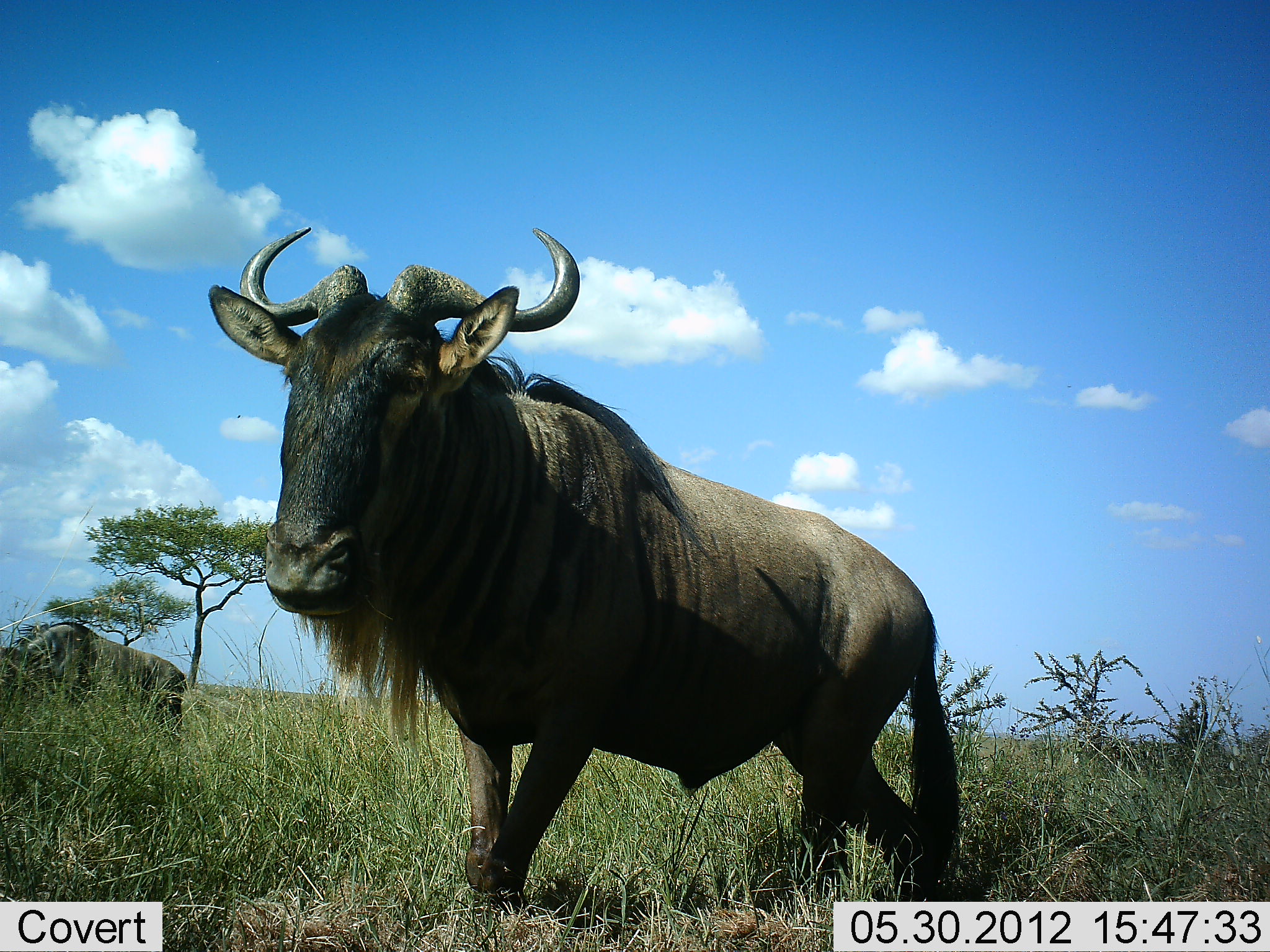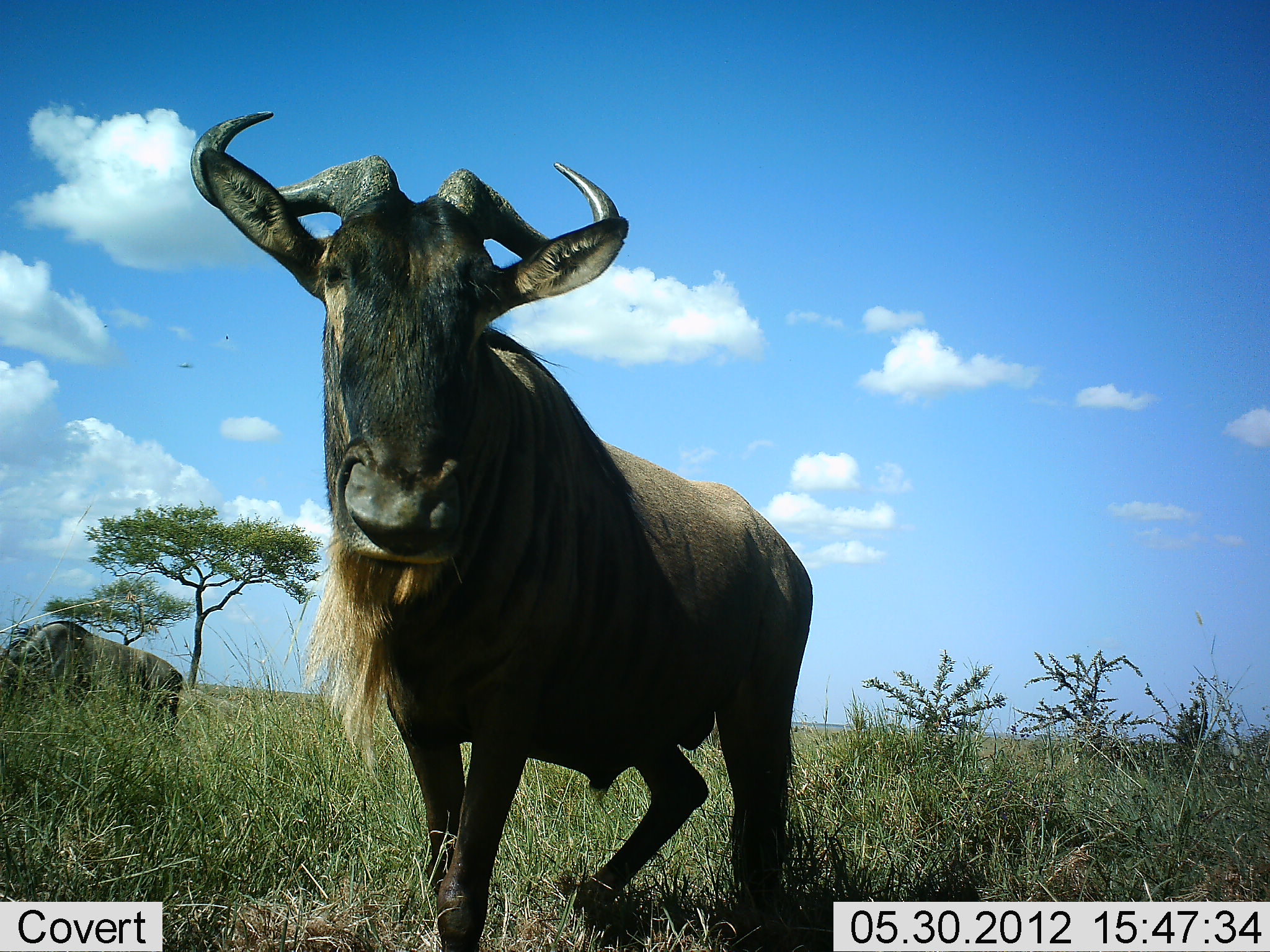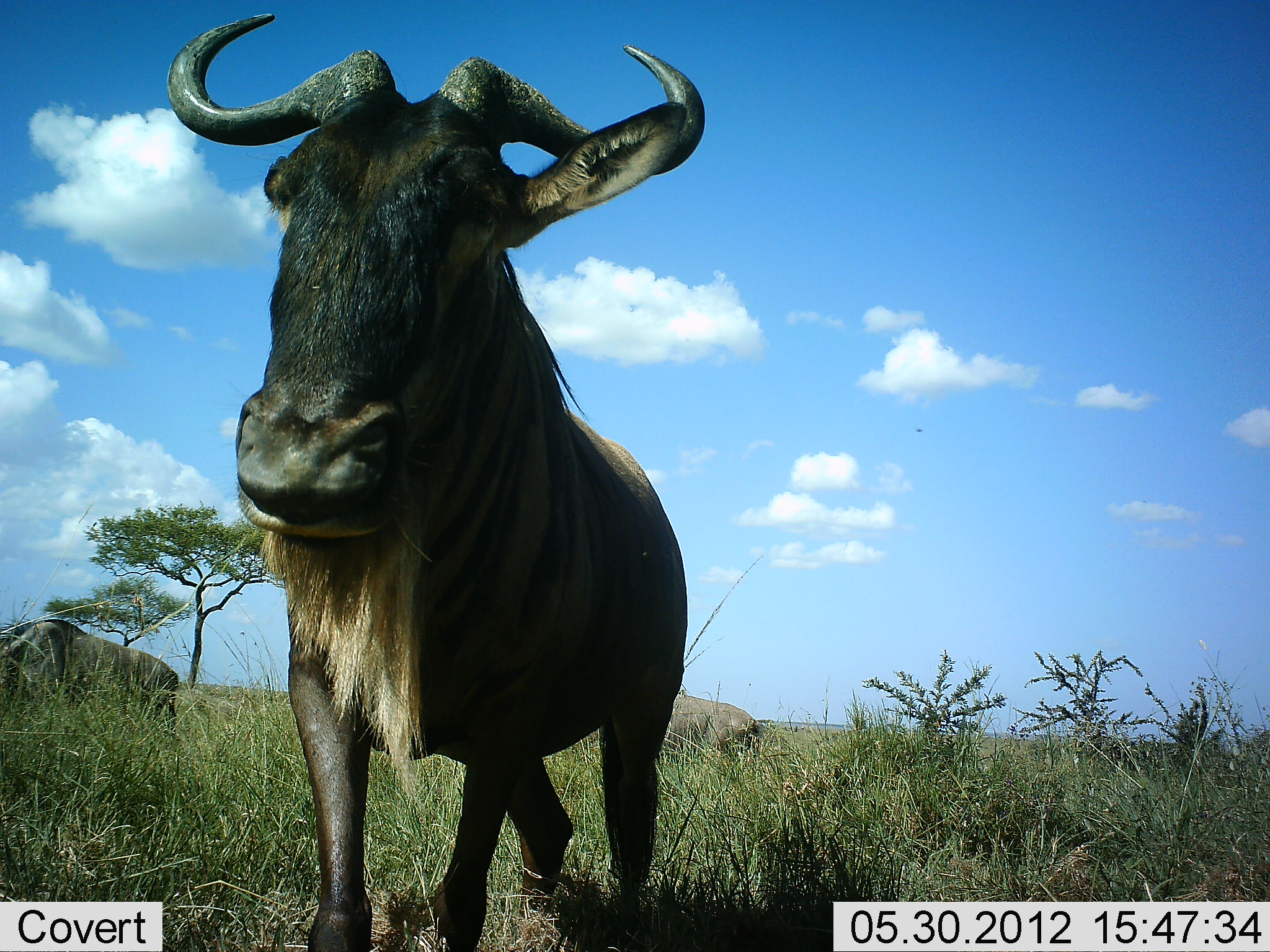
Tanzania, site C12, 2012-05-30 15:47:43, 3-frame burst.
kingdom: Animalia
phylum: Chordata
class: Mammalia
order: Artiodactyla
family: Bovidae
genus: Connochaetes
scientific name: Connochaetes taurinus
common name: blue wildebeest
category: wildebeest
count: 3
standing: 60%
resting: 0%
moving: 80%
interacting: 0%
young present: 0%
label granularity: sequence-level